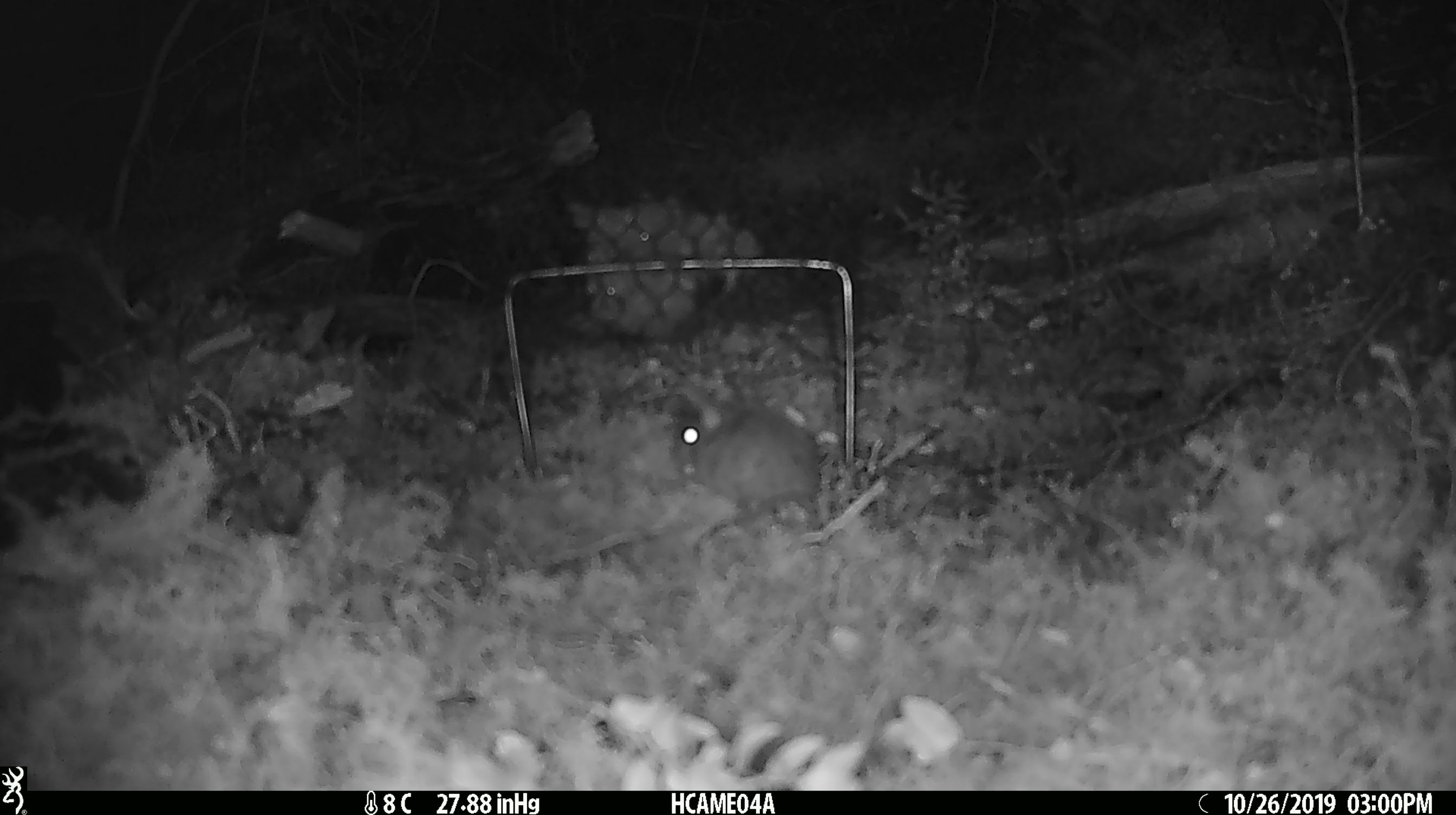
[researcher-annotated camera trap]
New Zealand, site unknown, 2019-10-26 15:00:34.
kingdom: Animalia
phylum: Chordata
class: Mammalia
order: Rodentia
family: Muridae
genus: Mus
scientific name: Mus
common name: mouse